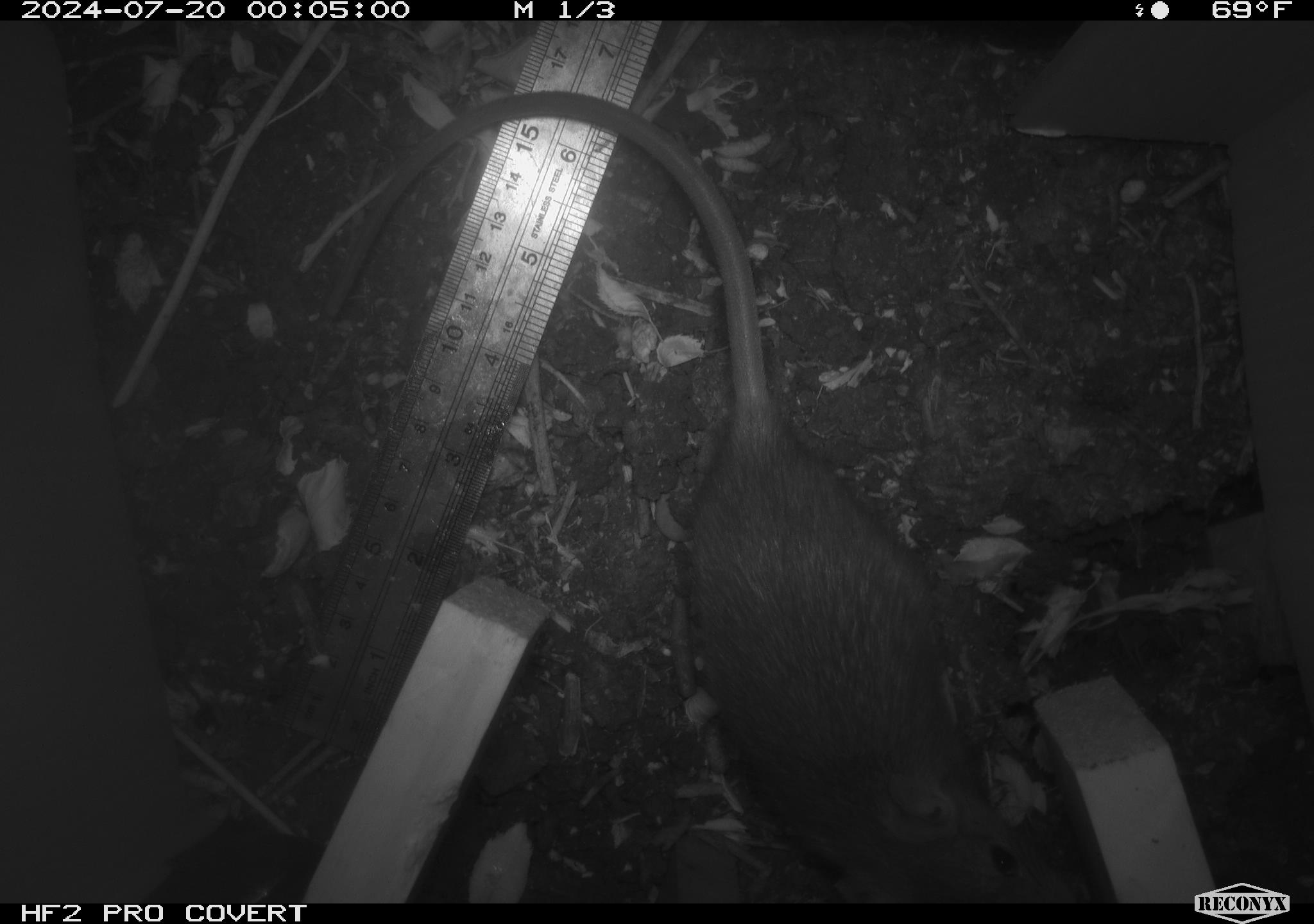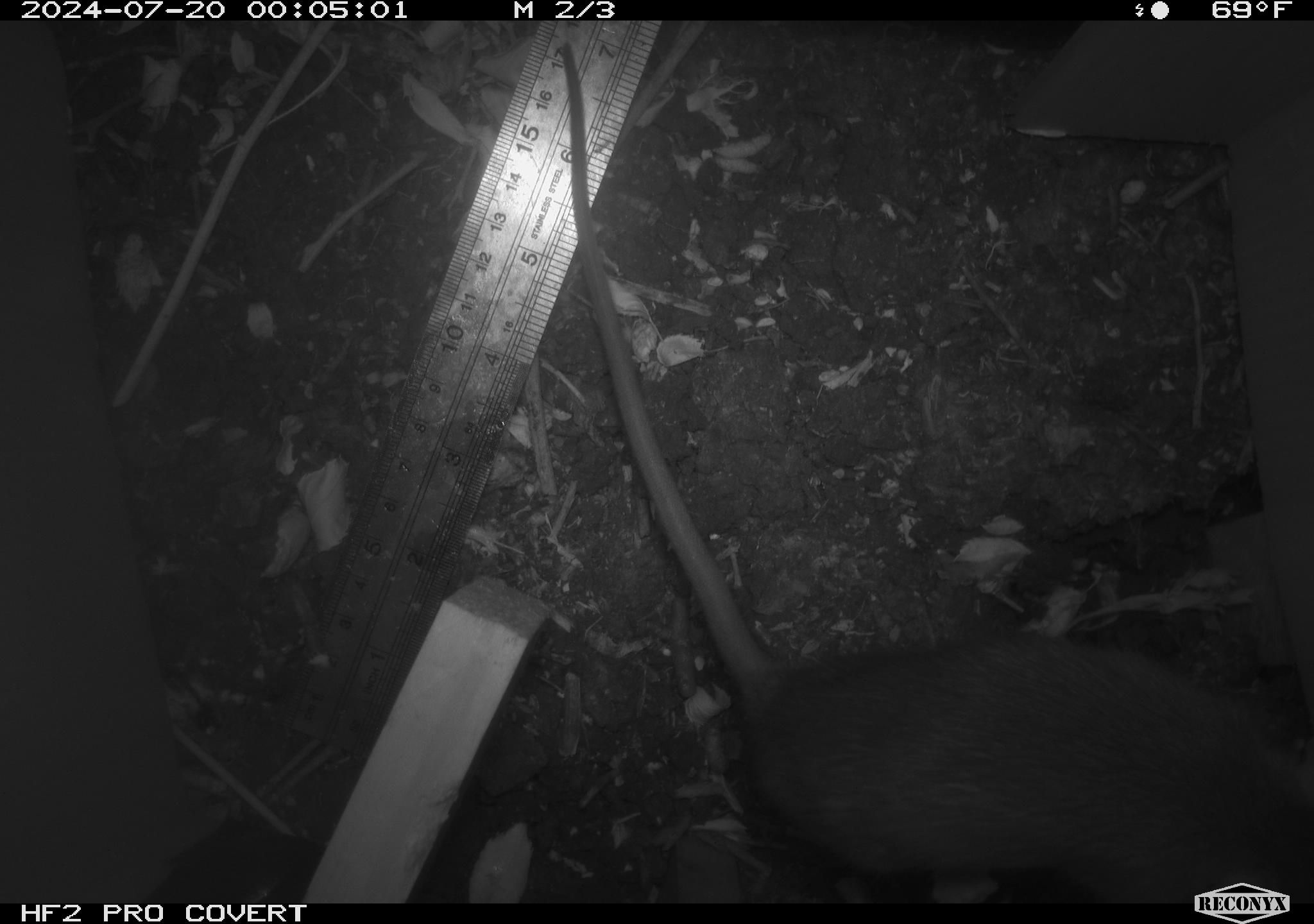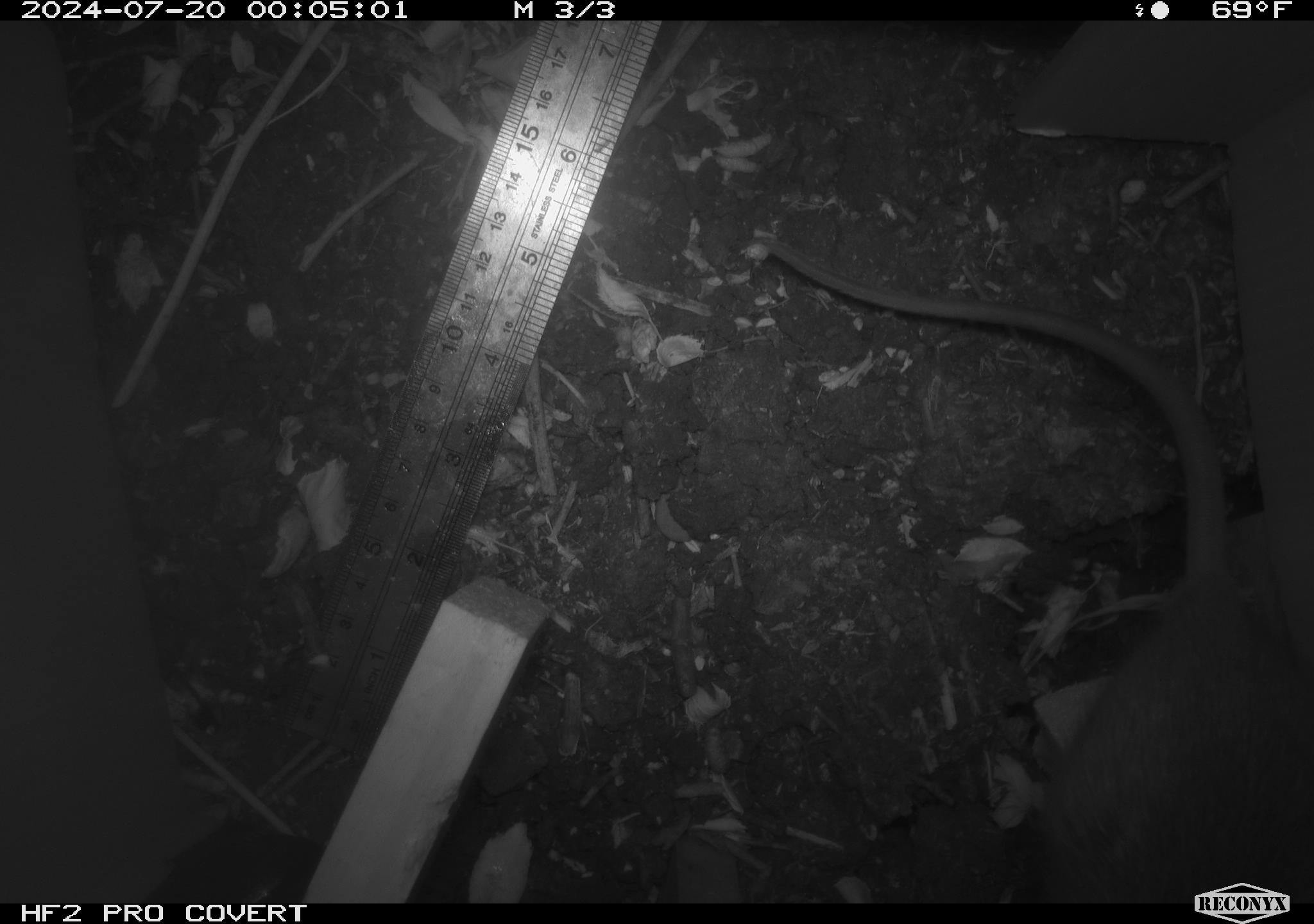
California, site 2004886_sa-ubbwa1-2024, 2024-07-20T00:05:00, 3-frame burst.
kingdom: Animalia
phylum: Chordata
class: Mammalia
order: Rodentia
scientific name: Rodentia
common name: woodrat or rat or mouse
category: woodrat or rat or mouse species